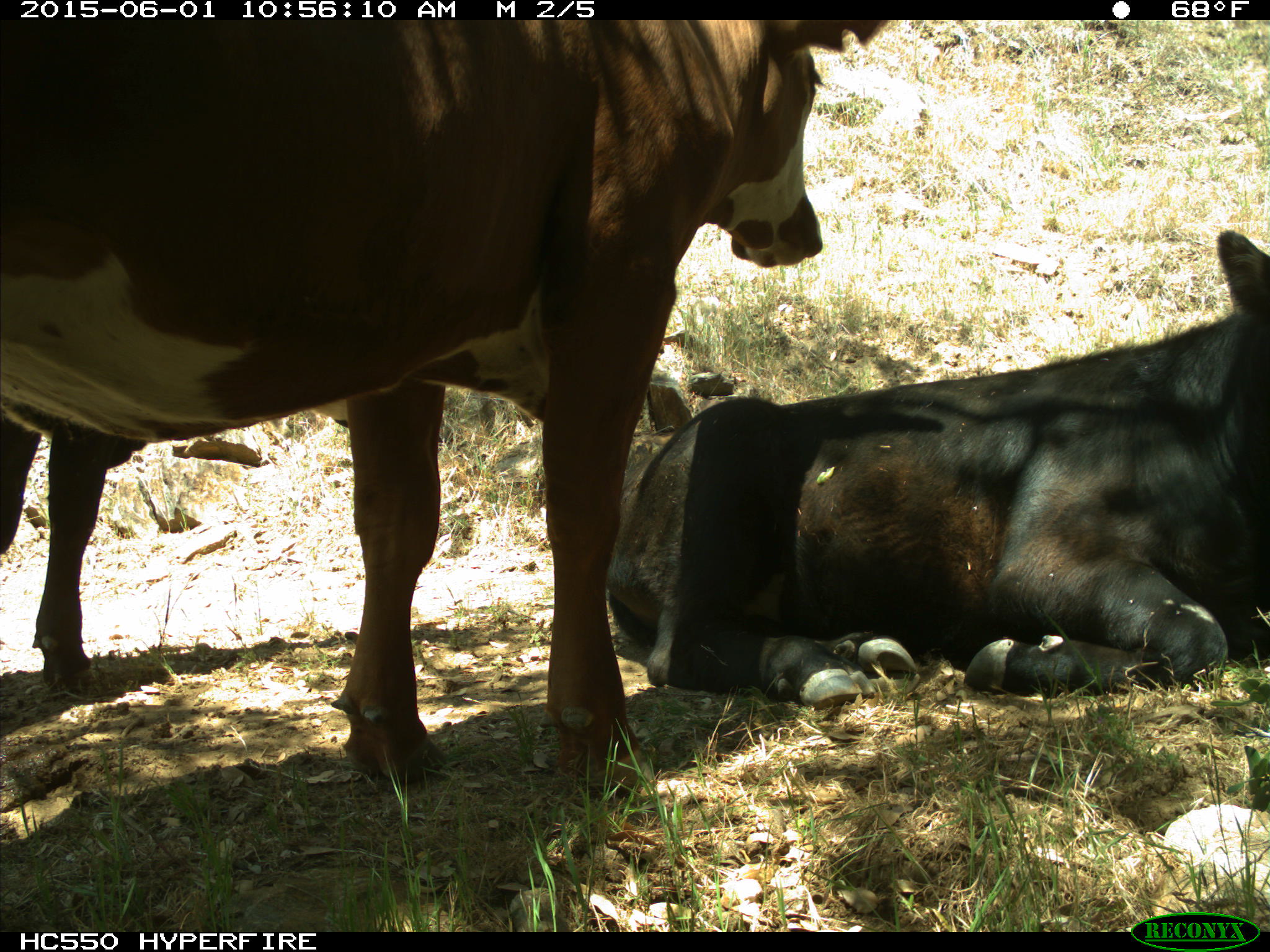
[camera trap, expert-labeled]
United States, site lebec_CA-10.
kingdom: Animalia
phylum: Chordata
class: Mammalia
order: Artiodactyla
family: Bovidae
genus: Bos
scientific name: Bos taurus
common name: domestic cow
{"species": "Bos taurus (domestic cow)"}